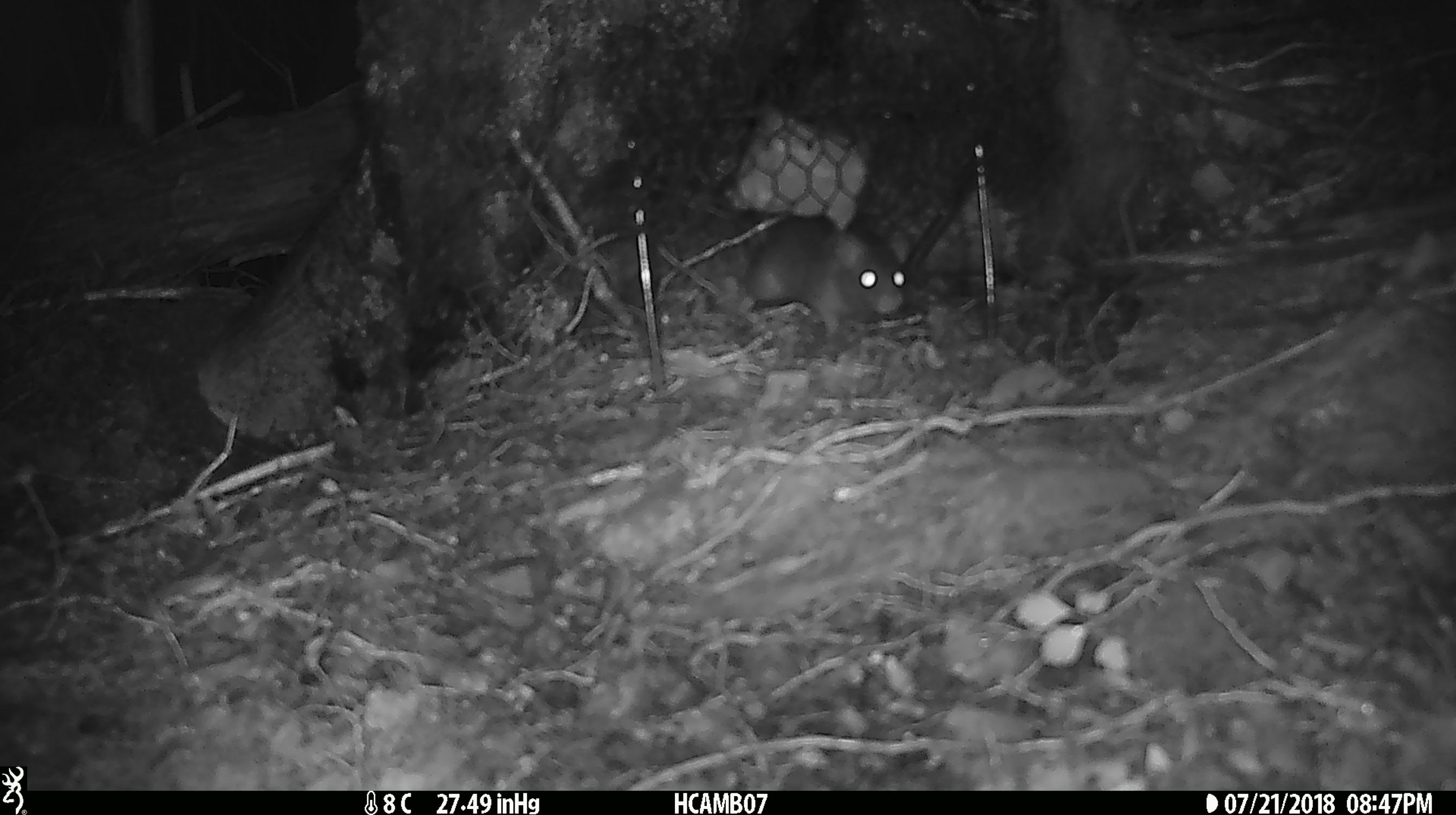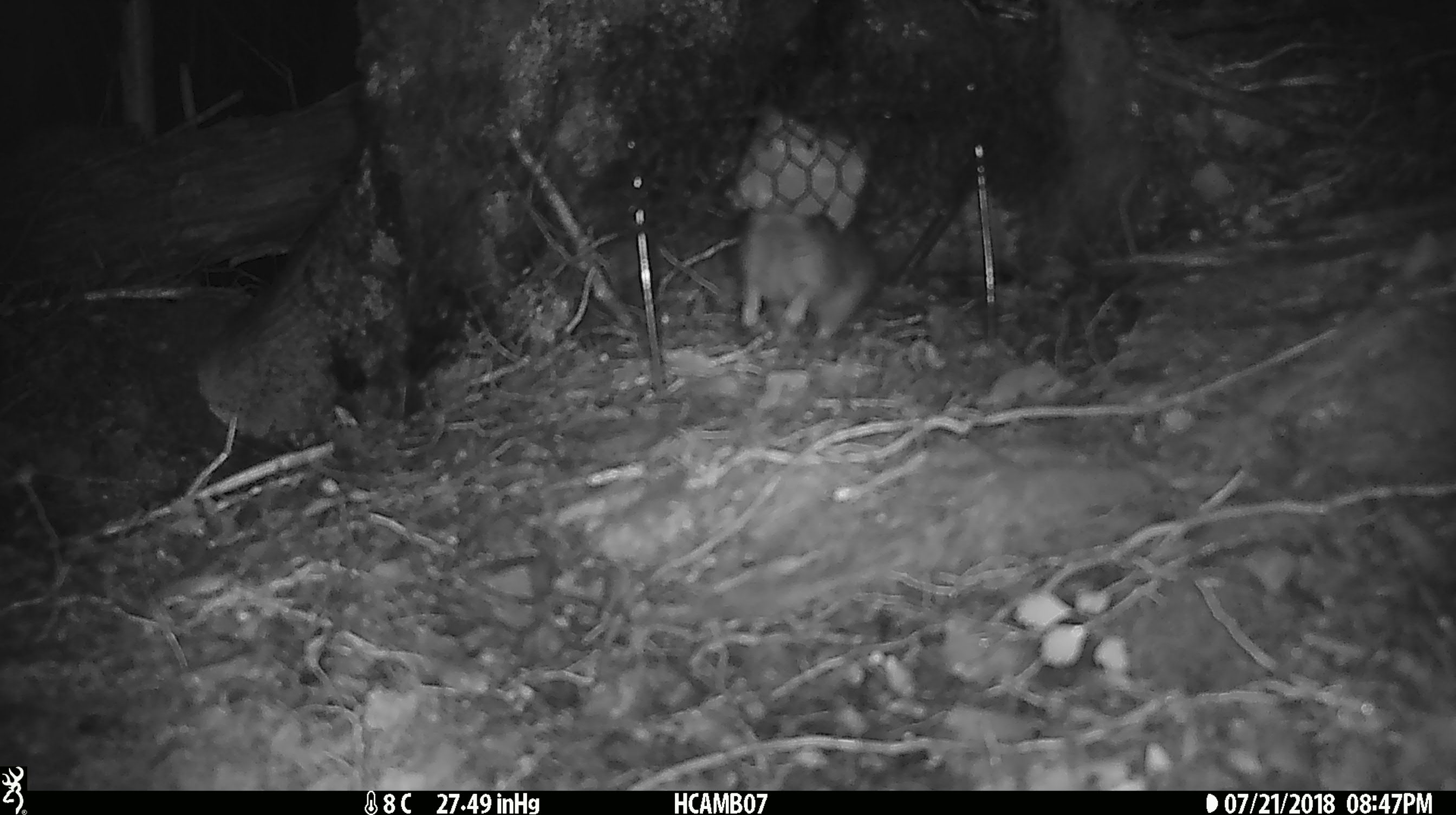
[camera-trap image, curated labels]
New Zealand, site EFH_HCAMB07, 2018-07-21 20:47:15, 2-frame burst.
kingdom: Animalia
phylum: Chordata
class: Mammalia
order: Rodentia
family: Muridae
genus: Rattus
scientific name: Rattus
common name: rat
Rat (Rattus).